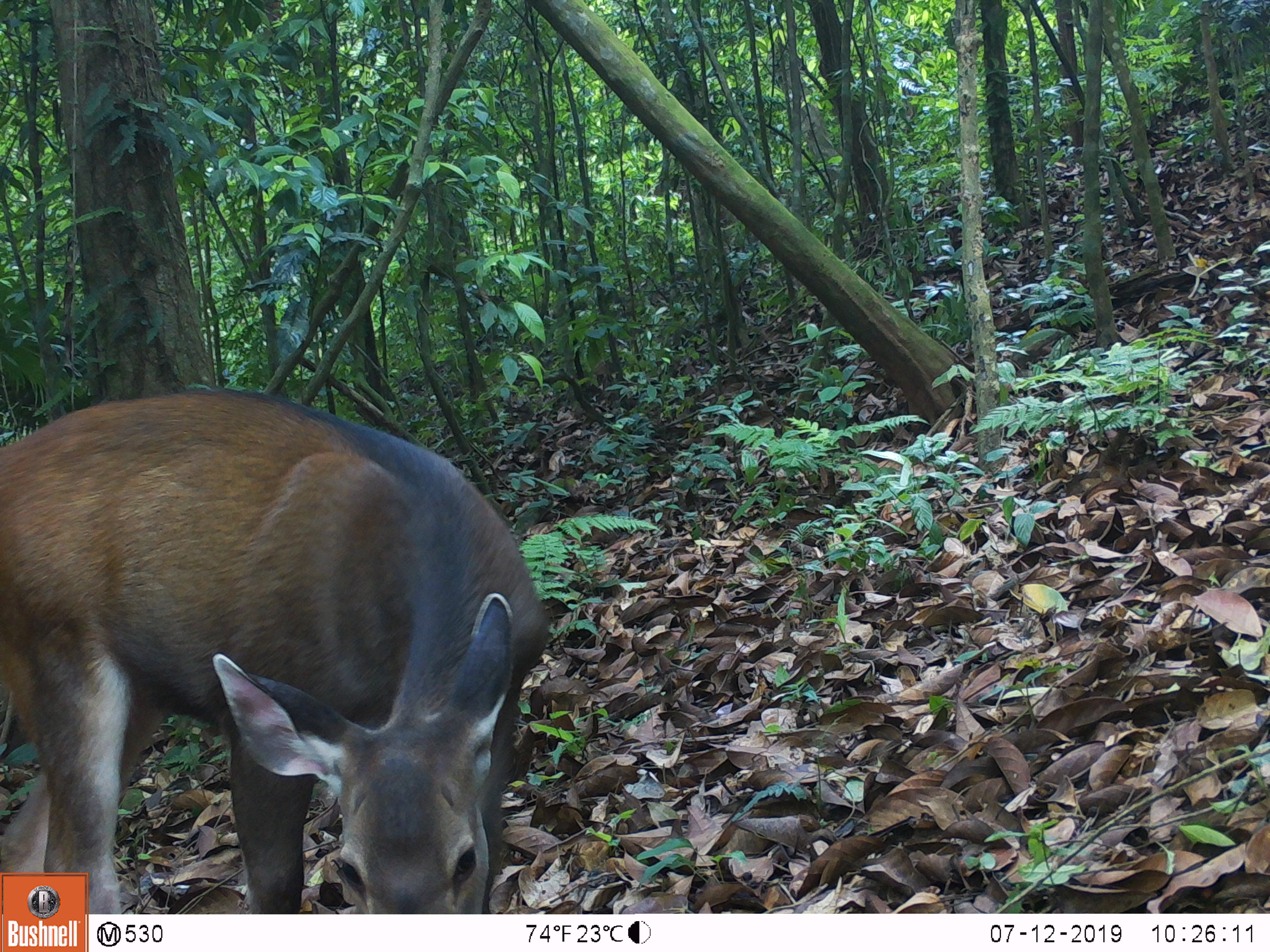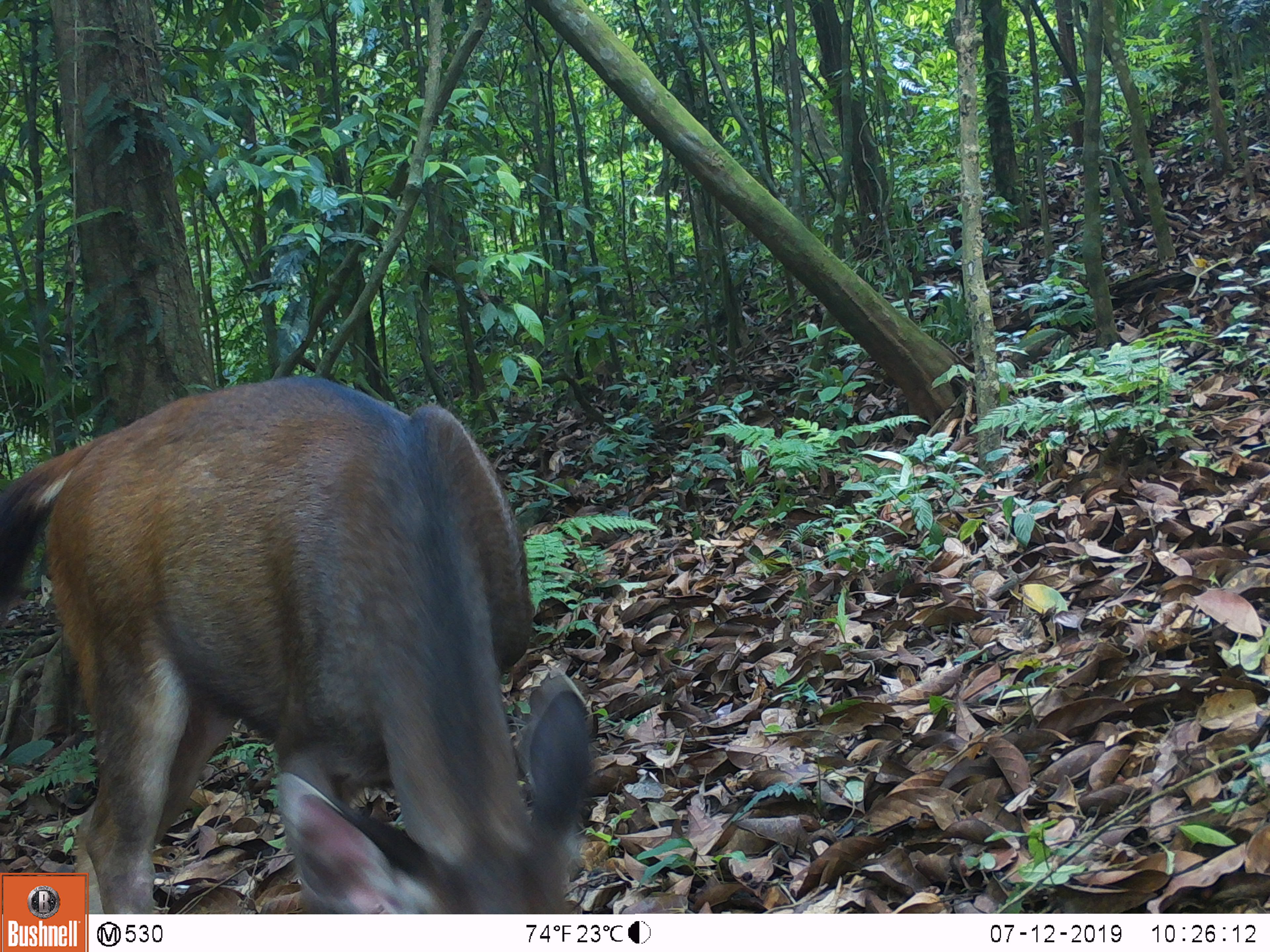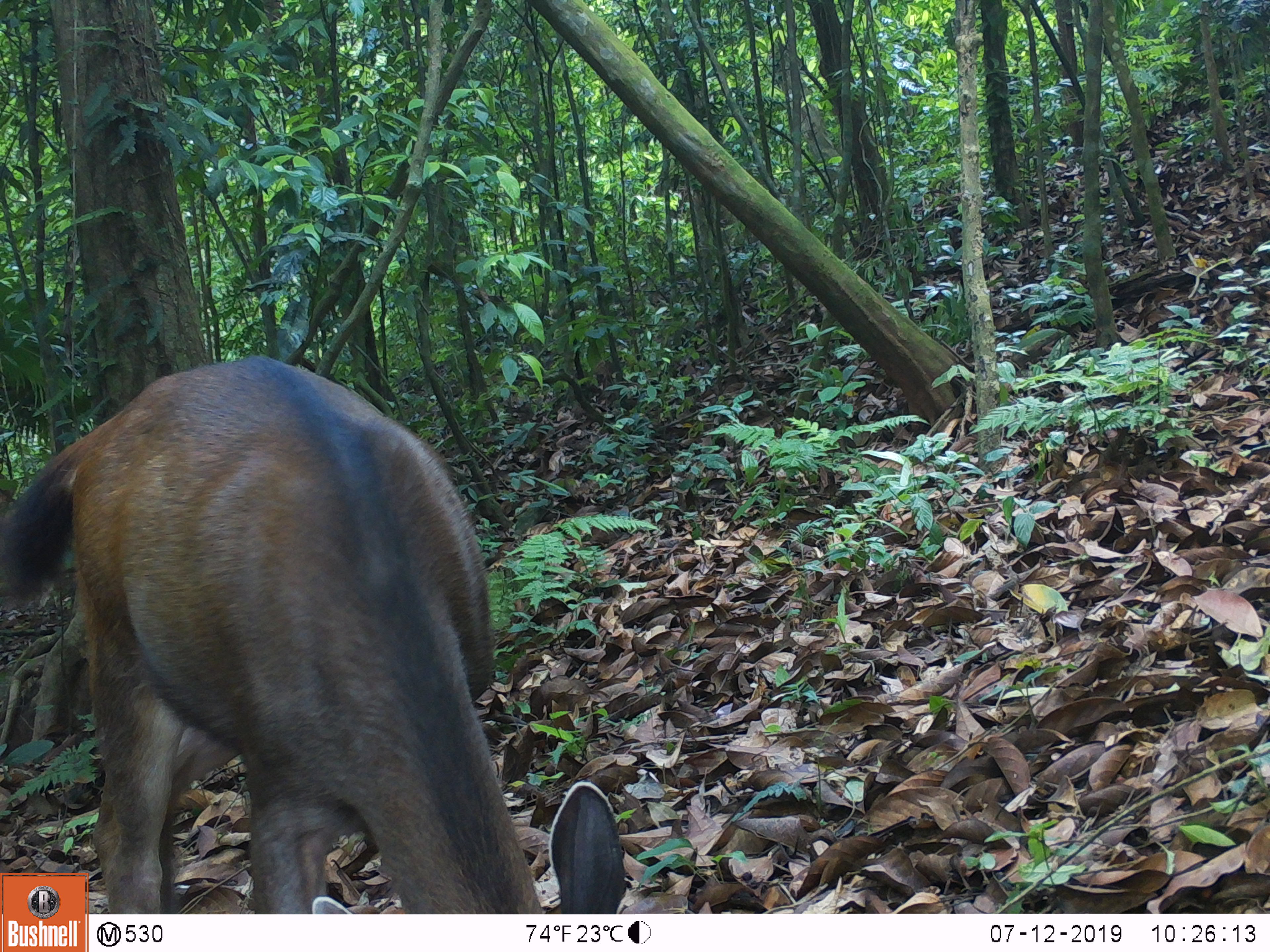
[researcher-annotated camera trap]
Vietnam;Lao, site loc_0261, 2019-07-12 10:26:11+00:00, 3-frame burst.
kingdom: Animalia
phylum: Chordata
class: Mammalia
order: Artiodactyla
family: Cervidae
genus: Rusa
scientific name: Rusa unicolor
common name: sambar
Sambar (Rusa unicolor). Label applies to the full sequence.